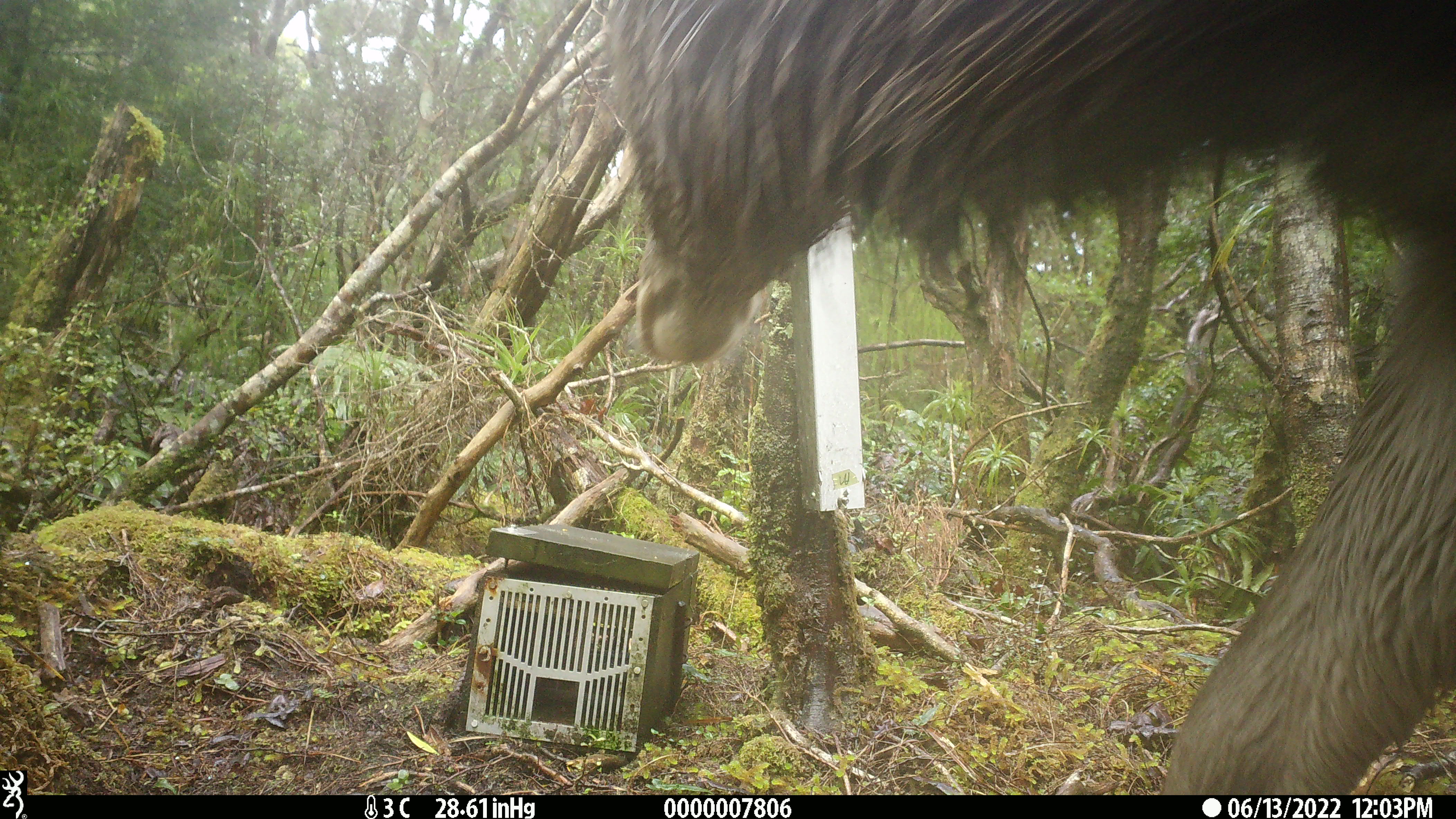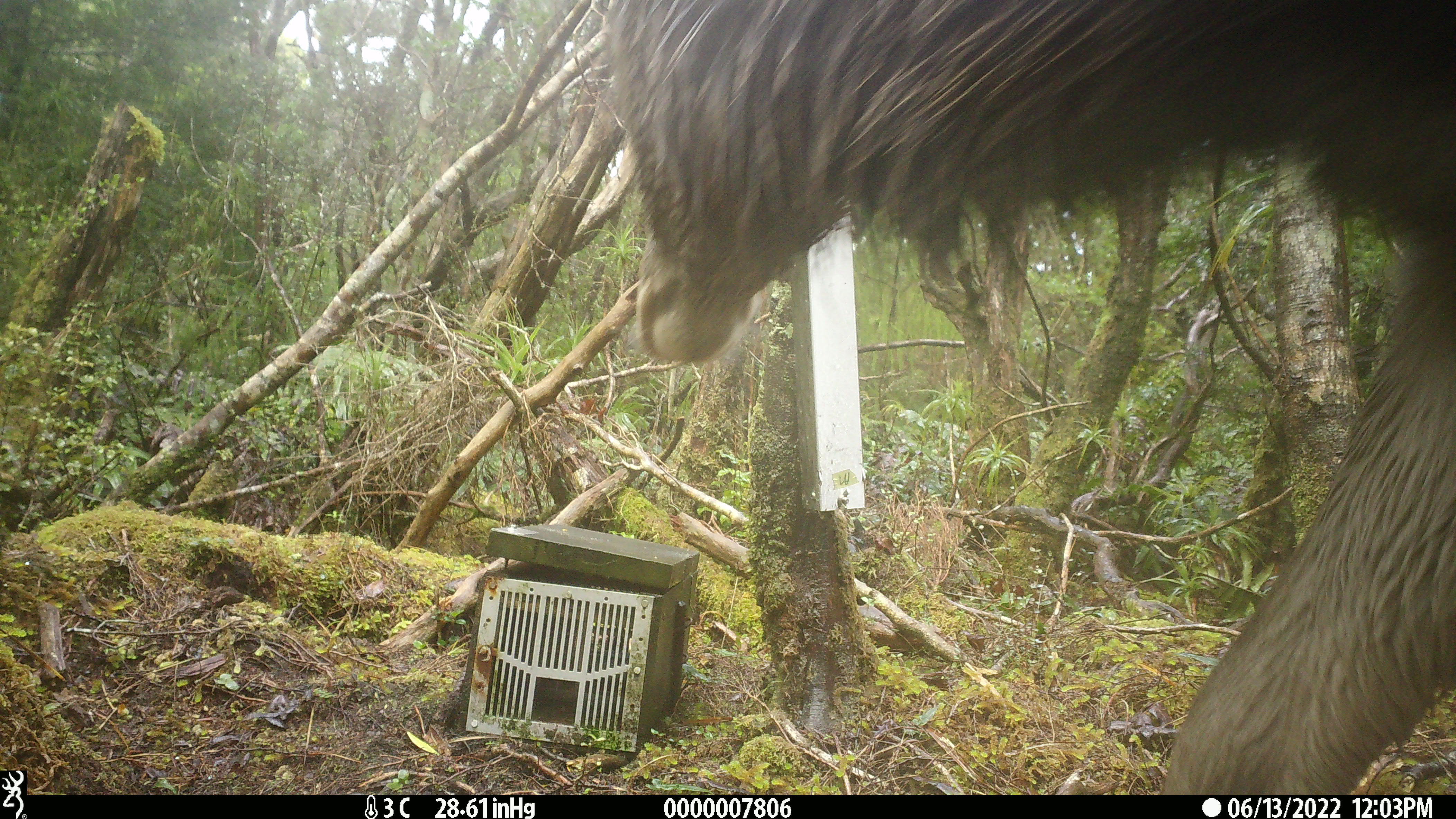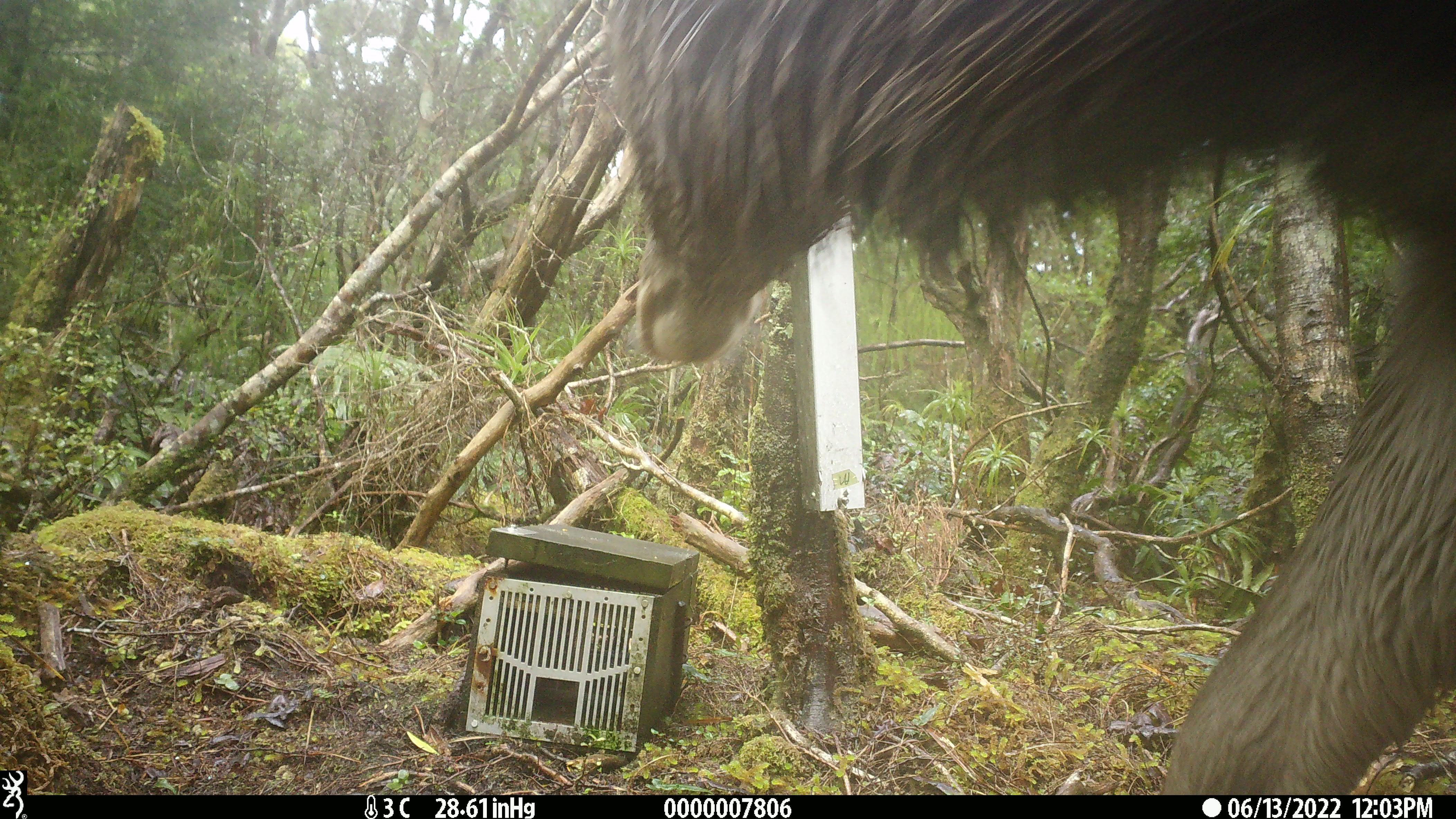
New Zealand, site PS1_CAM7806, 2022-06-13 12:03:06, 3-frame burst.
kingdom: Animalia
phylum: Chordata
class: Mammalia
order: Artiodactyla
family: Cervidae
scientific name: Cervidae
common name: deer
Deer (Cervidae).